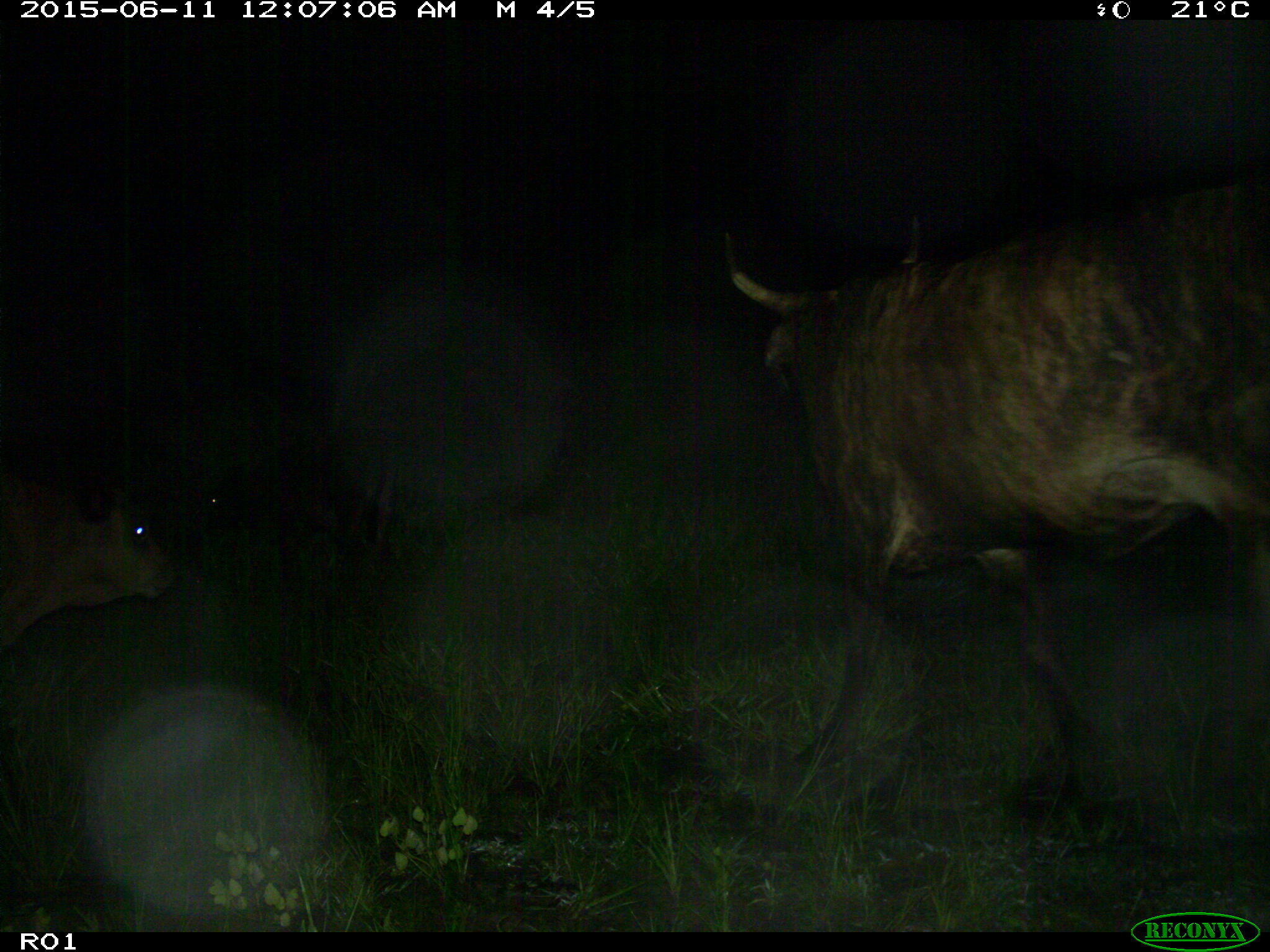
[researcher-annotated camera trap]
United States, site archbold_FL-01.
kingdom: Animalia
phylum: Chordata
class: Mammalia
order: Artiodactyla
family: Bovidae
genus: Bos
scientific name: Bos taurus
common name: domestic cow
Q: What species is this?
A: Bos taurus (domestic cow).